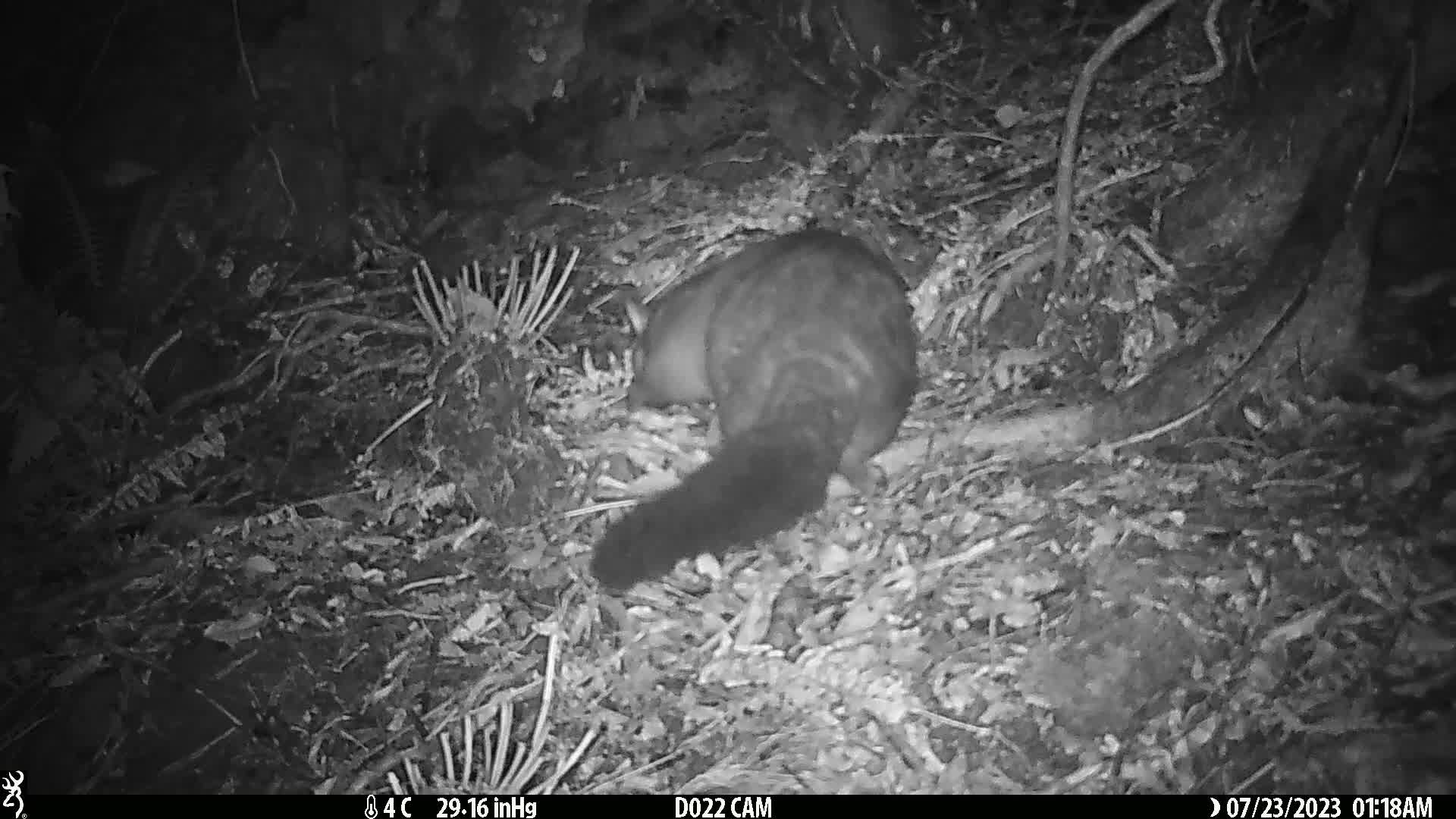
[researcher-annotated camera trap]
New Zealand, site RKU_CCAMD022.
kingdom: Animalia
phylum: Chordata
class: Mammalia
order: Diprotodontia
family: Phalangeridae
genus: Trichosurus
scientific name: Trichosurus vulpecula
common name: common brushtail possum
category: possum